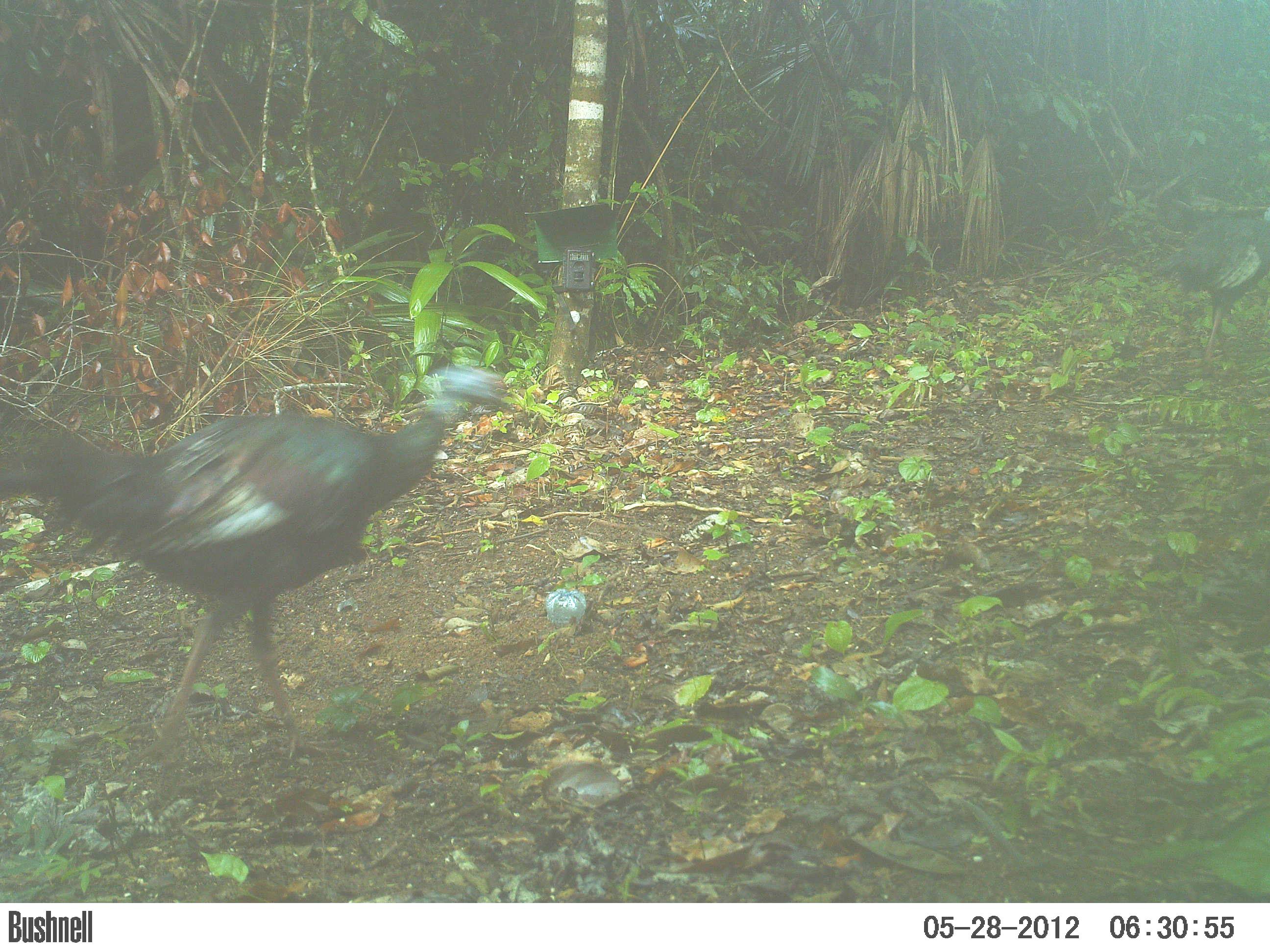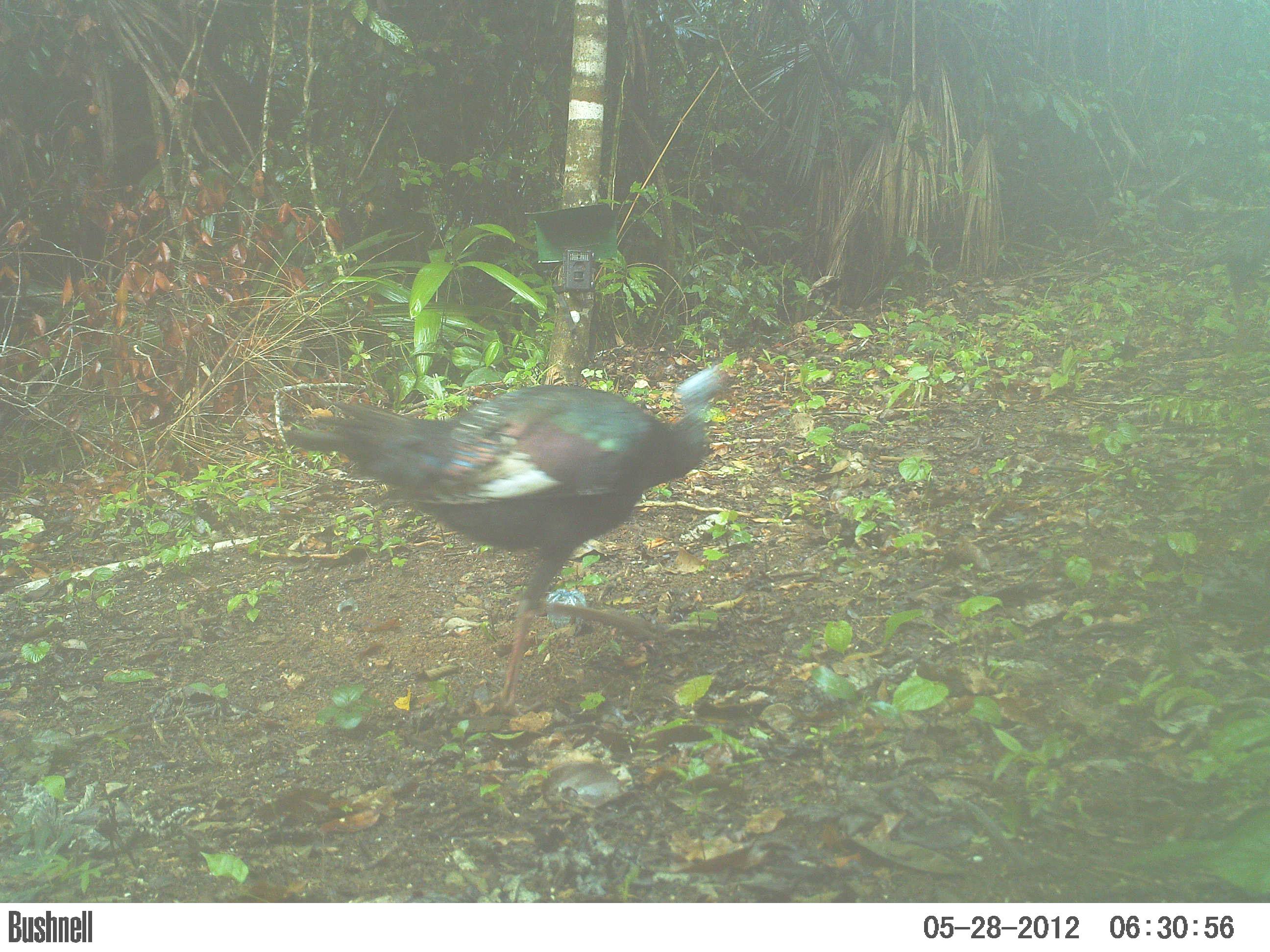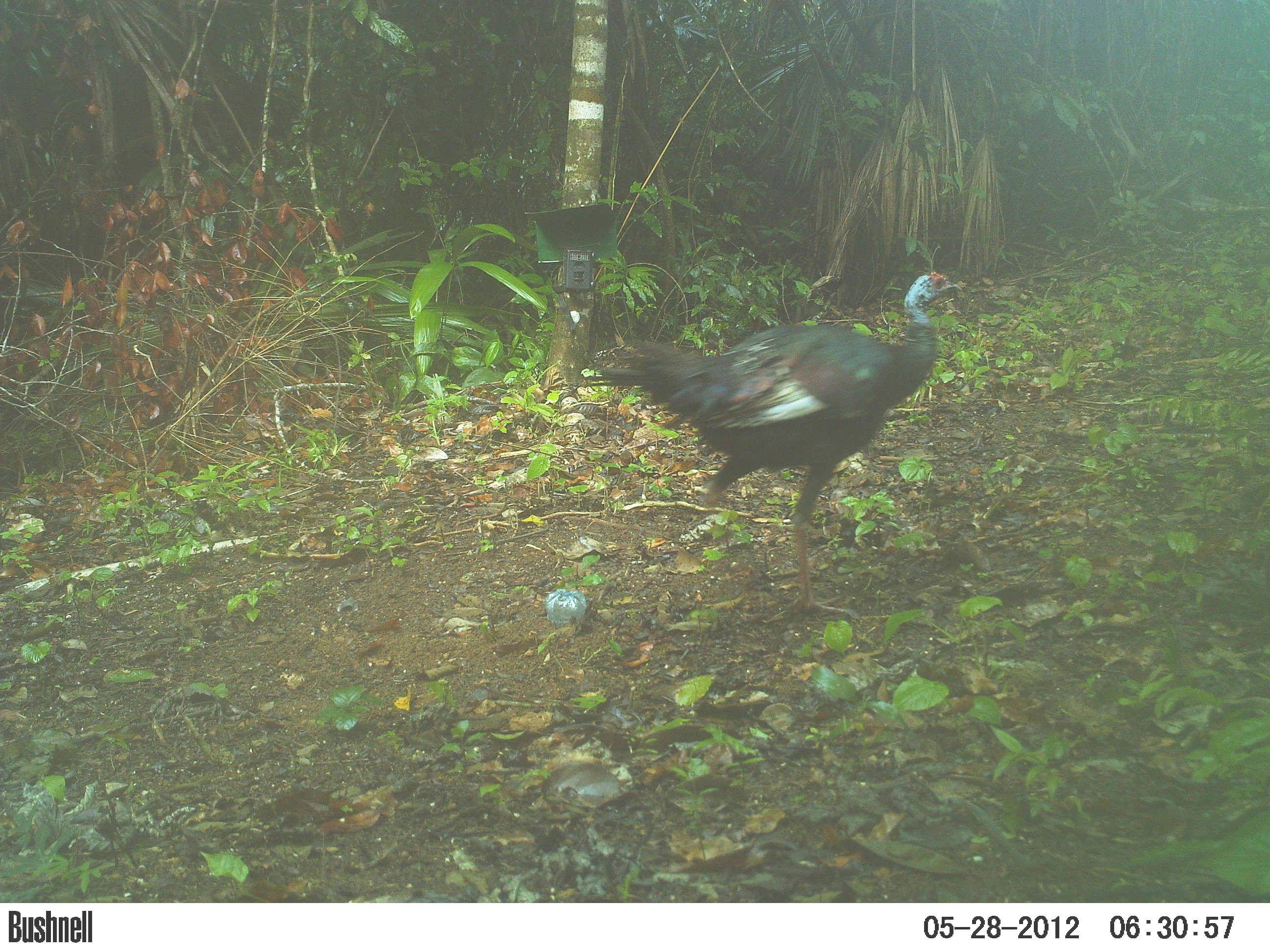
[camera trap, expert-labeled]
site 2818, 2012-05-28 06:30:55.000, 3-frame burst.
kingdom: Animalia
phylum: Chordata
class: Aves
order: Galliformes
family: Phasianidae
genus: Meleagris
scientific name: Meleagris ocellata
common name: ocellated turkey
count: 2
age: adult